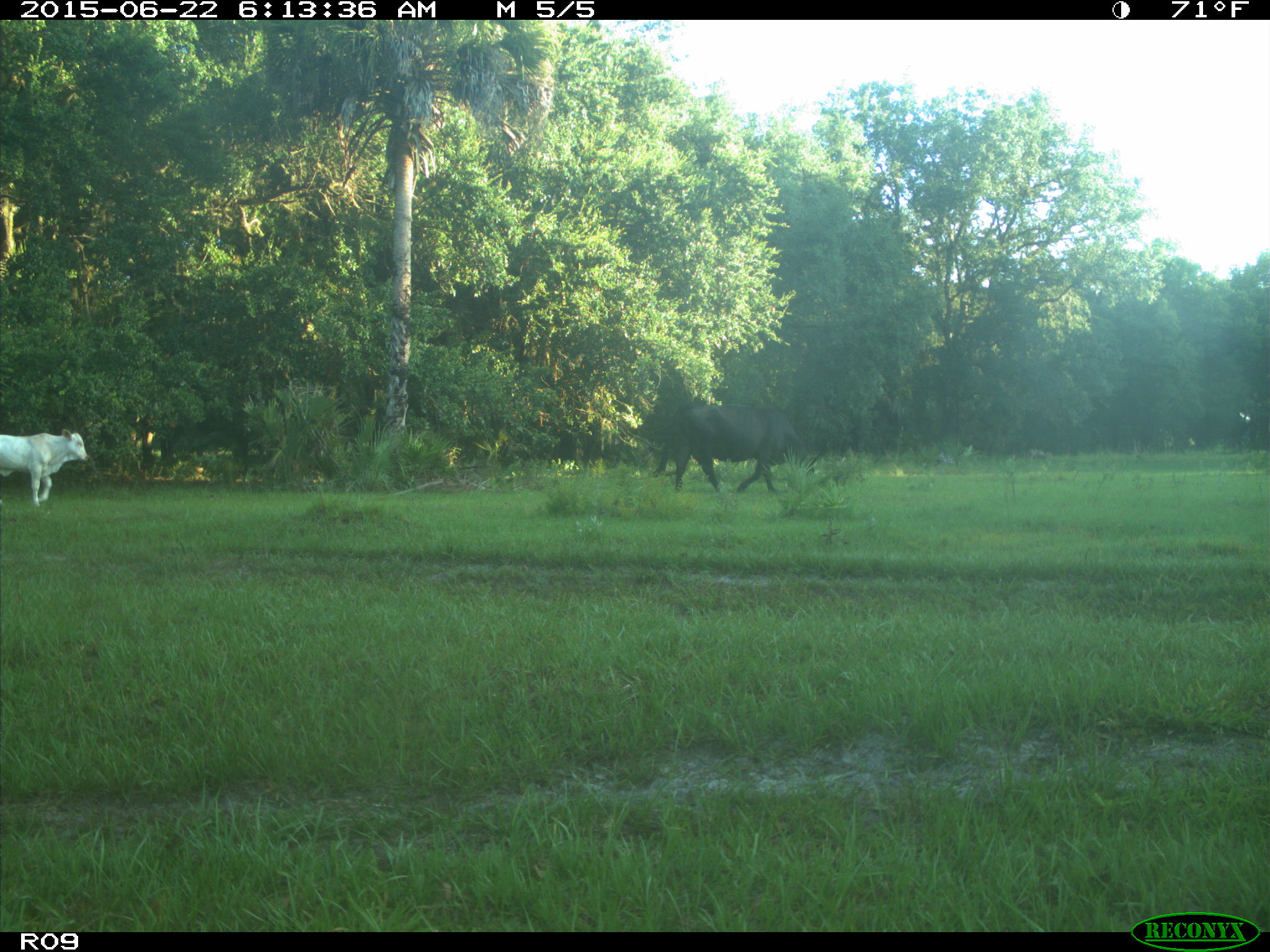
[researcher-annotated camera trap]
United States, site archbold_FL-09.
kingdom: Animalia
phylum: Chordata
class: Mammalia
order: Artiodactyla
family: Bovidae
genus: Bos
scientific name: Bos taurus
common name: domestic cow